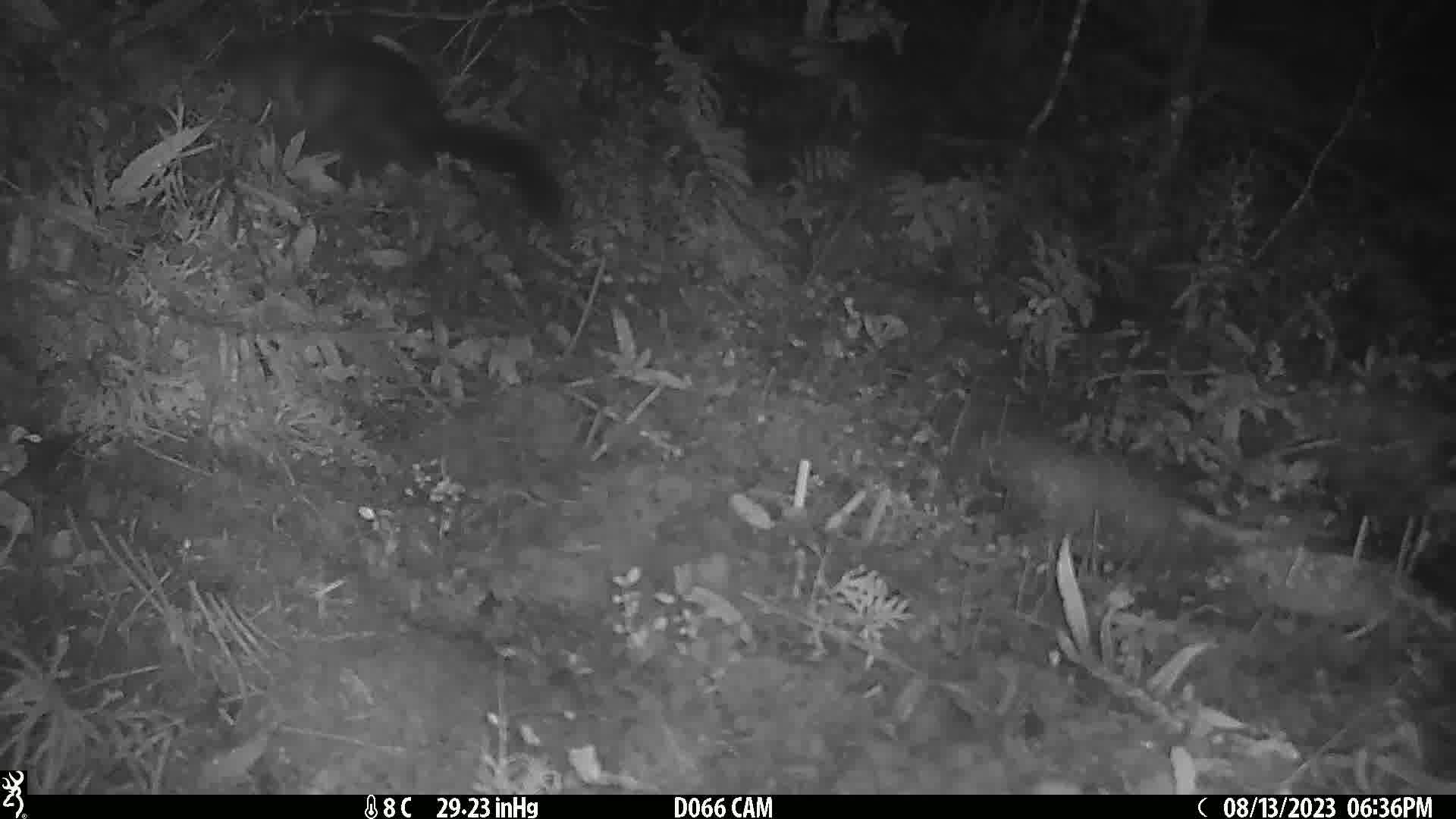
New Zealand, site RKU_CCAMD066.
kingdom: Animalia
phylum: Chordata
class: Mammalia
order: Diprotodontia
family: Phalangeridae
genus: Trichosurus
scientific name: Trichosurus vulpecula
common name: common brushtail possum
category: possum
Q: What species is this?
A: Possum (common brushtail possum) (Trichosurus vulpecula).